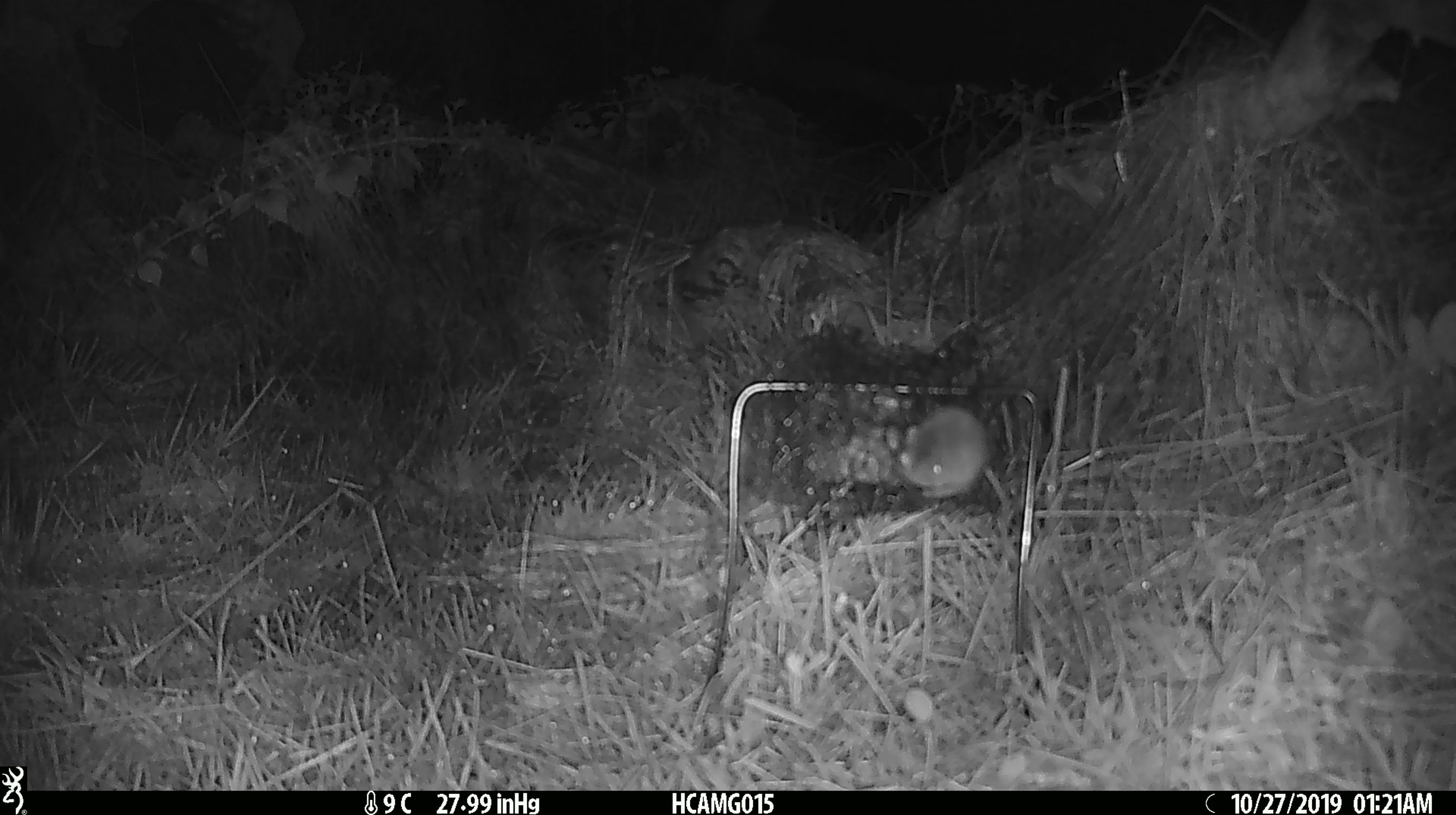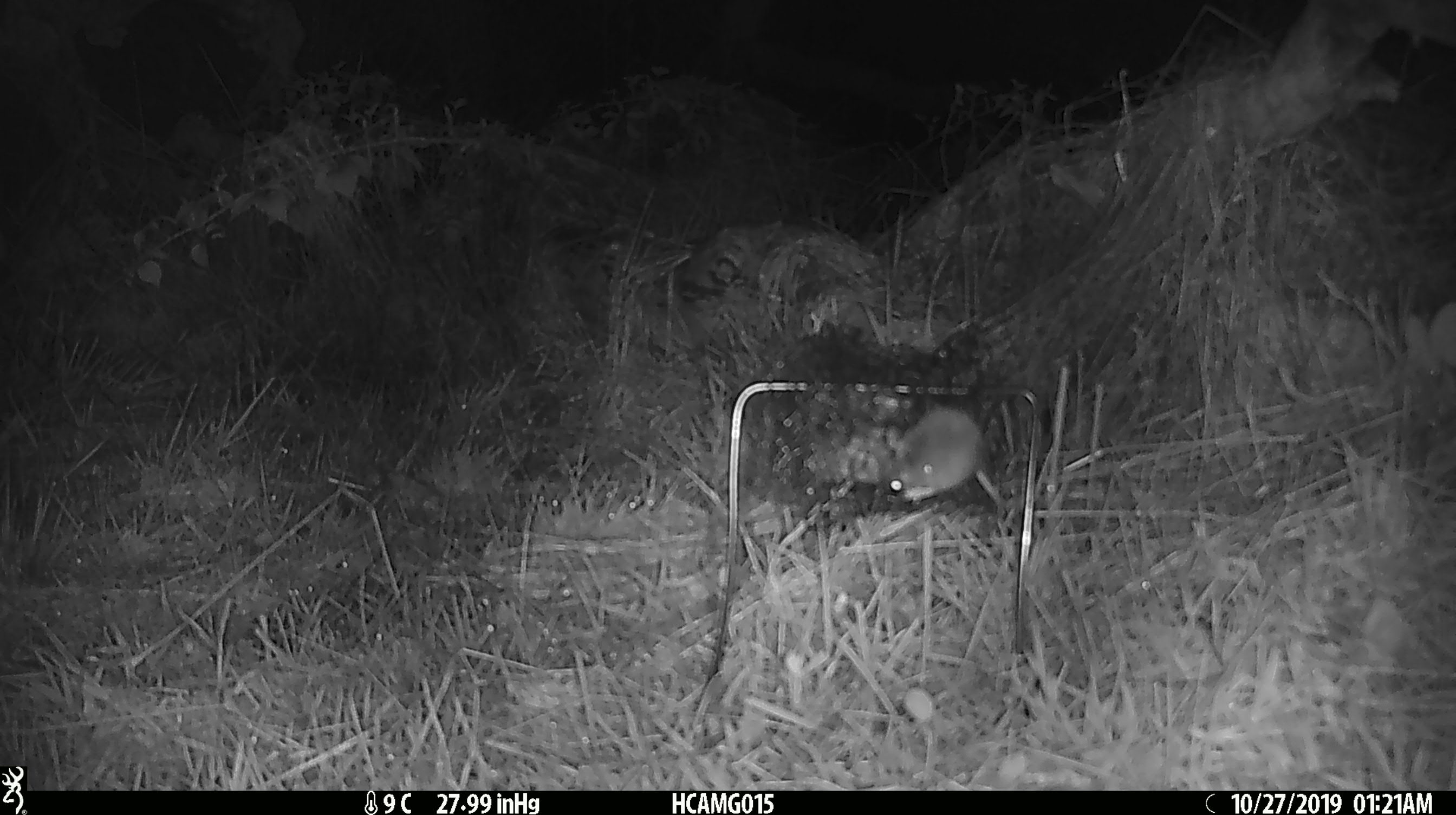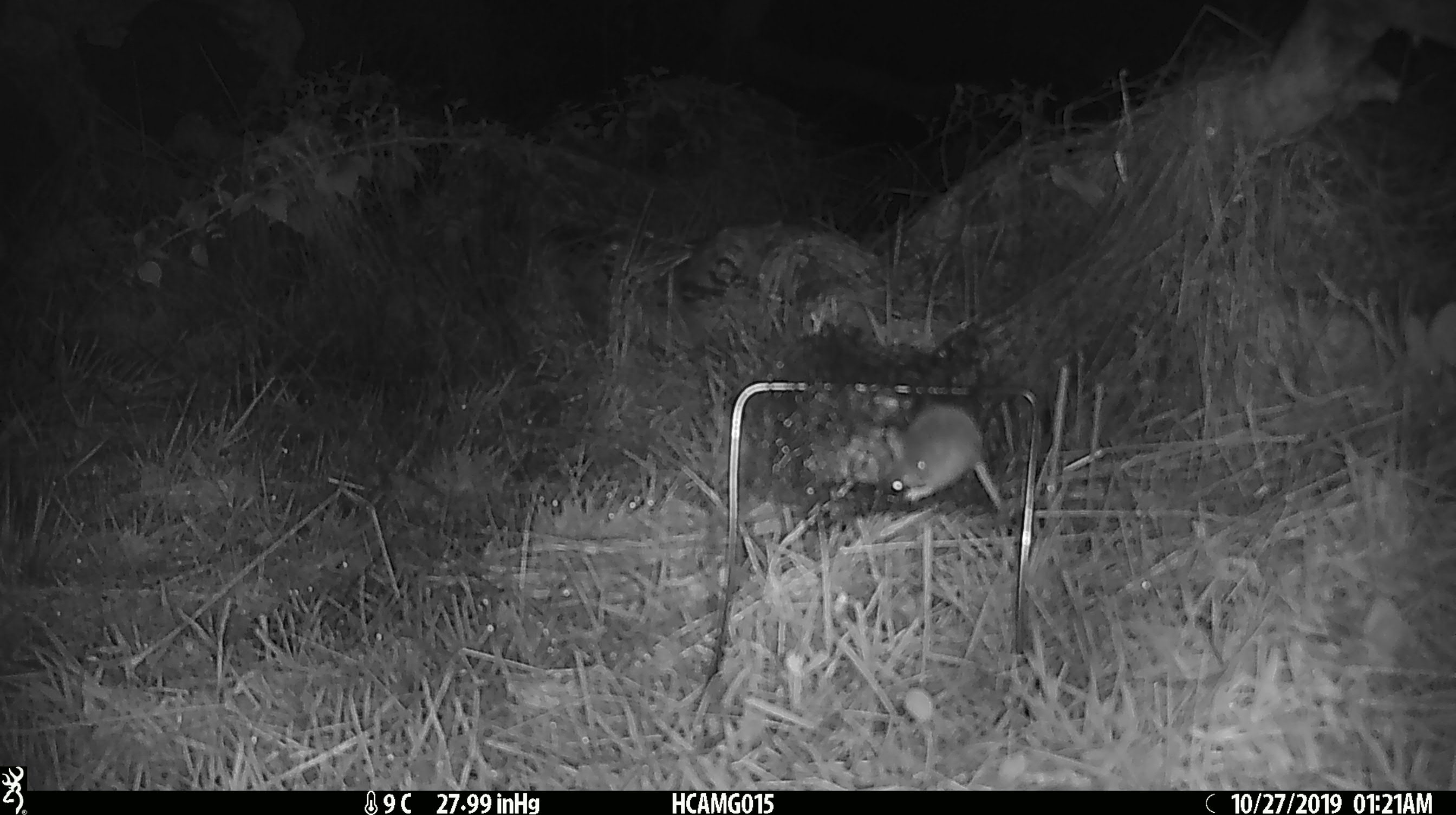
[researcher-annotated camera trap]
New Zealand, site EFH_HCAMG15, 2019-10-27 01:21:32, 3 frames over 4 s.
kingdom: Animalia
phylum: Chordata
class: Mammalia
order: Rodentia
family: Muridae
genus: Mus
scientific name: Mus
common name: mouse